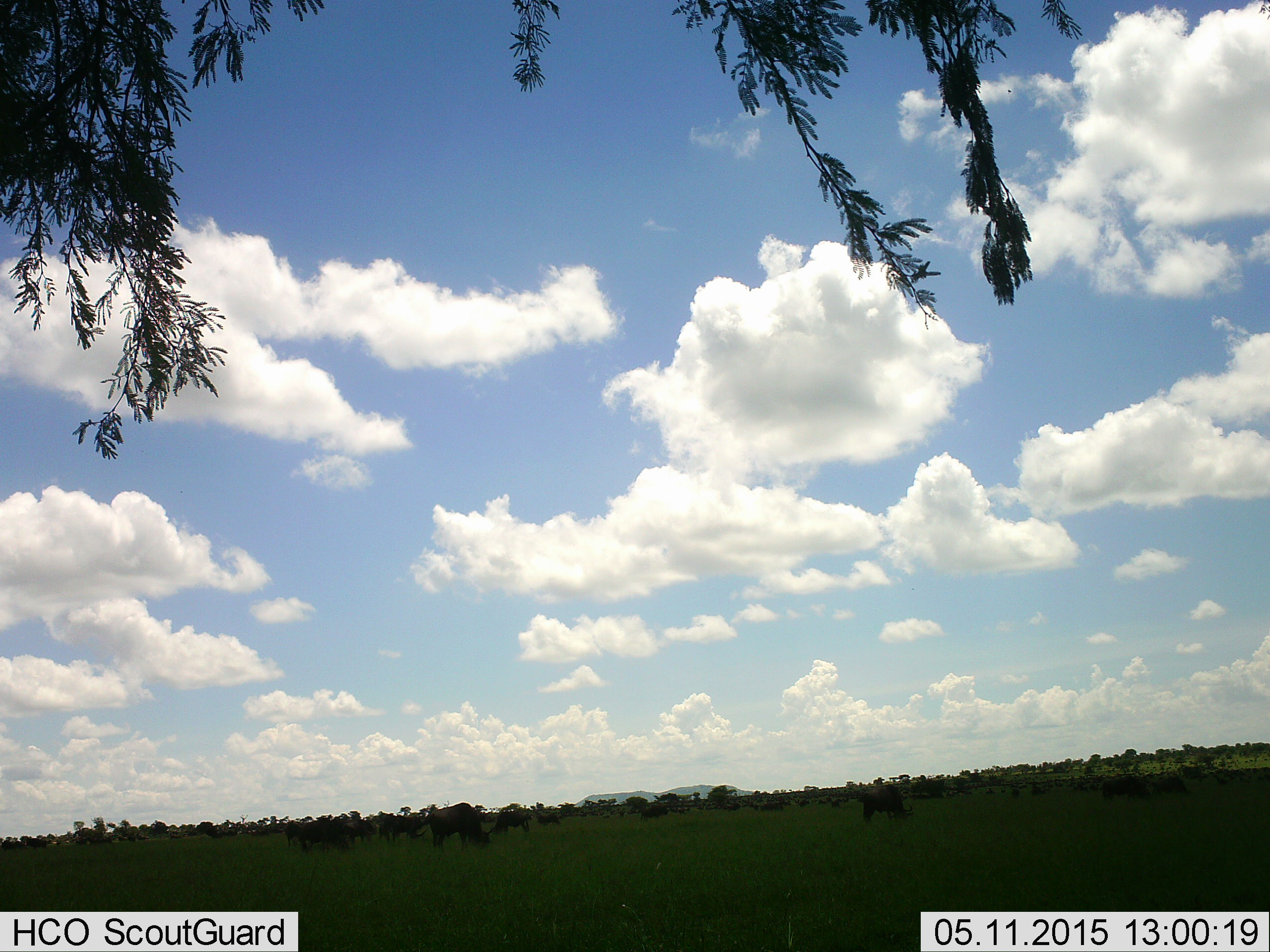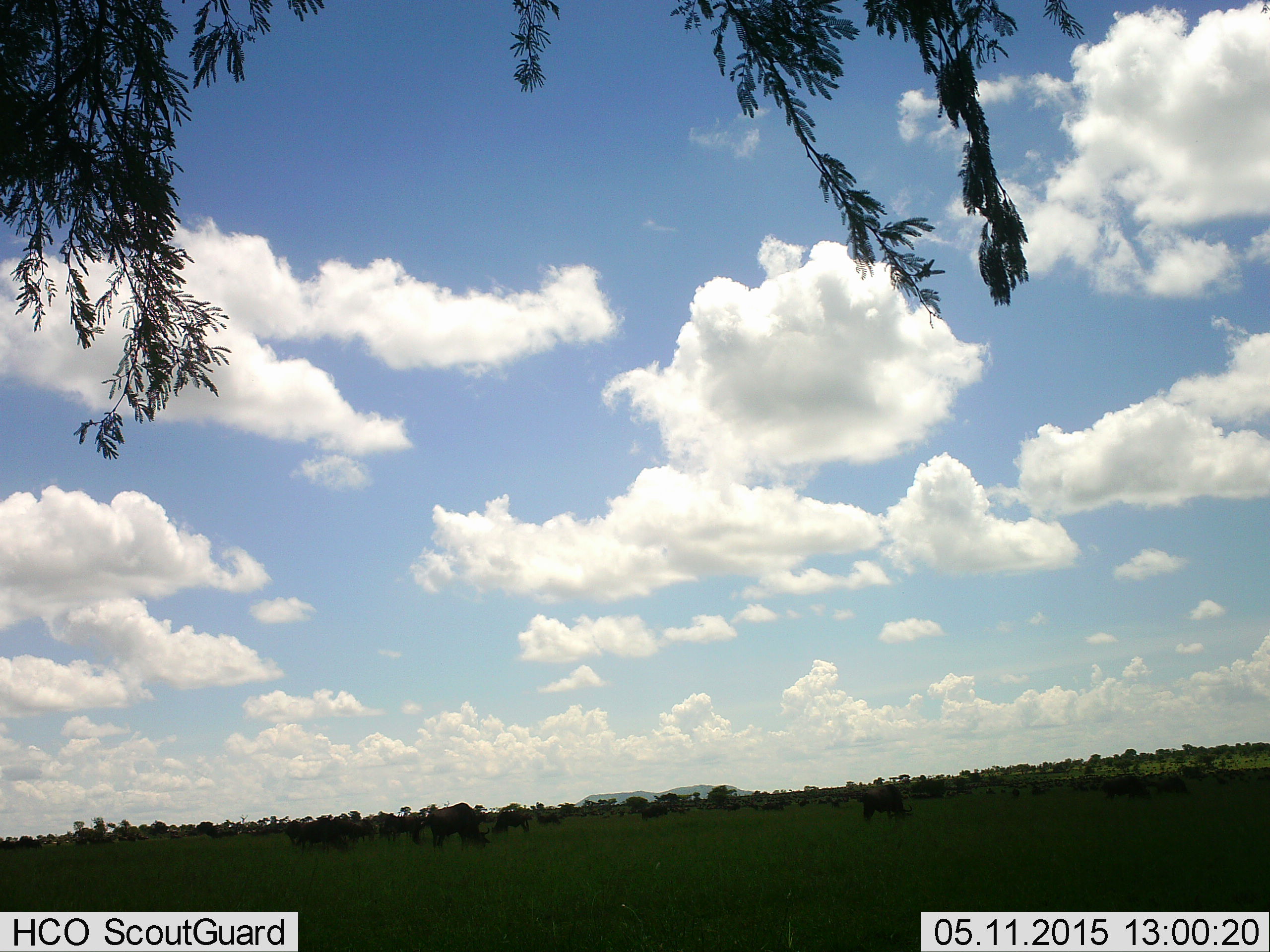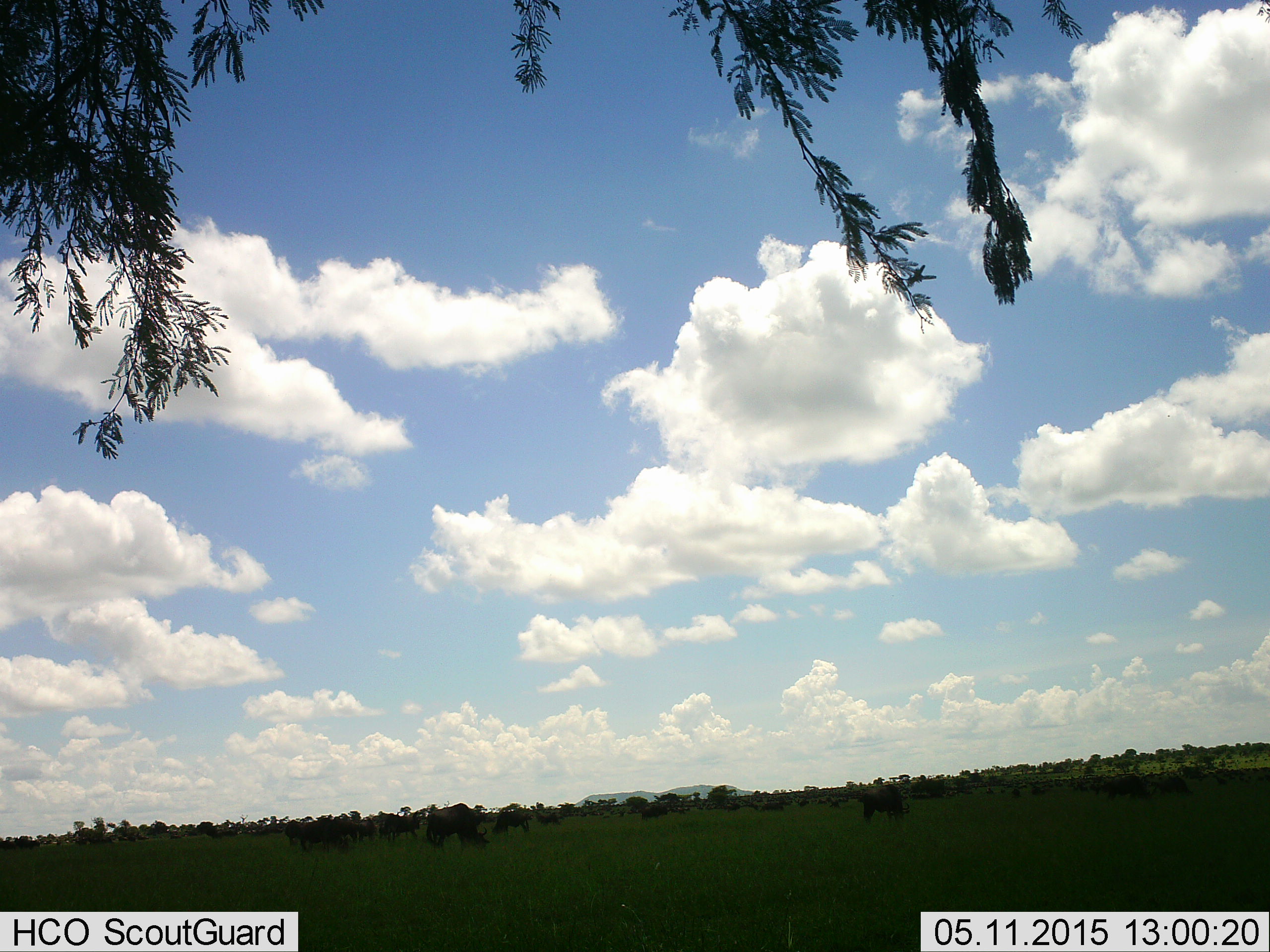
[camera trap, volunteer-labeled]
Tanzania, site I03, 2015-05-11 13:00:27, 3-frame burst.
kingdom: Animalia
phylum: Chordata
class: Mammalia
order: Artiodactyla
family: Bovidae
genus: Connochaetes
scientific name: Connochaetes taurinus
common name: blue wildebeest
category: wildebeest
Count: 11-50.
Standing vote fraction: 55%.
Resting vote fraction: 9%.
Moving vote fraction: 45%.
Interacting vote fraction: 0%.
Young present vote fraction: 0%.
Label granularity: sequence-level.